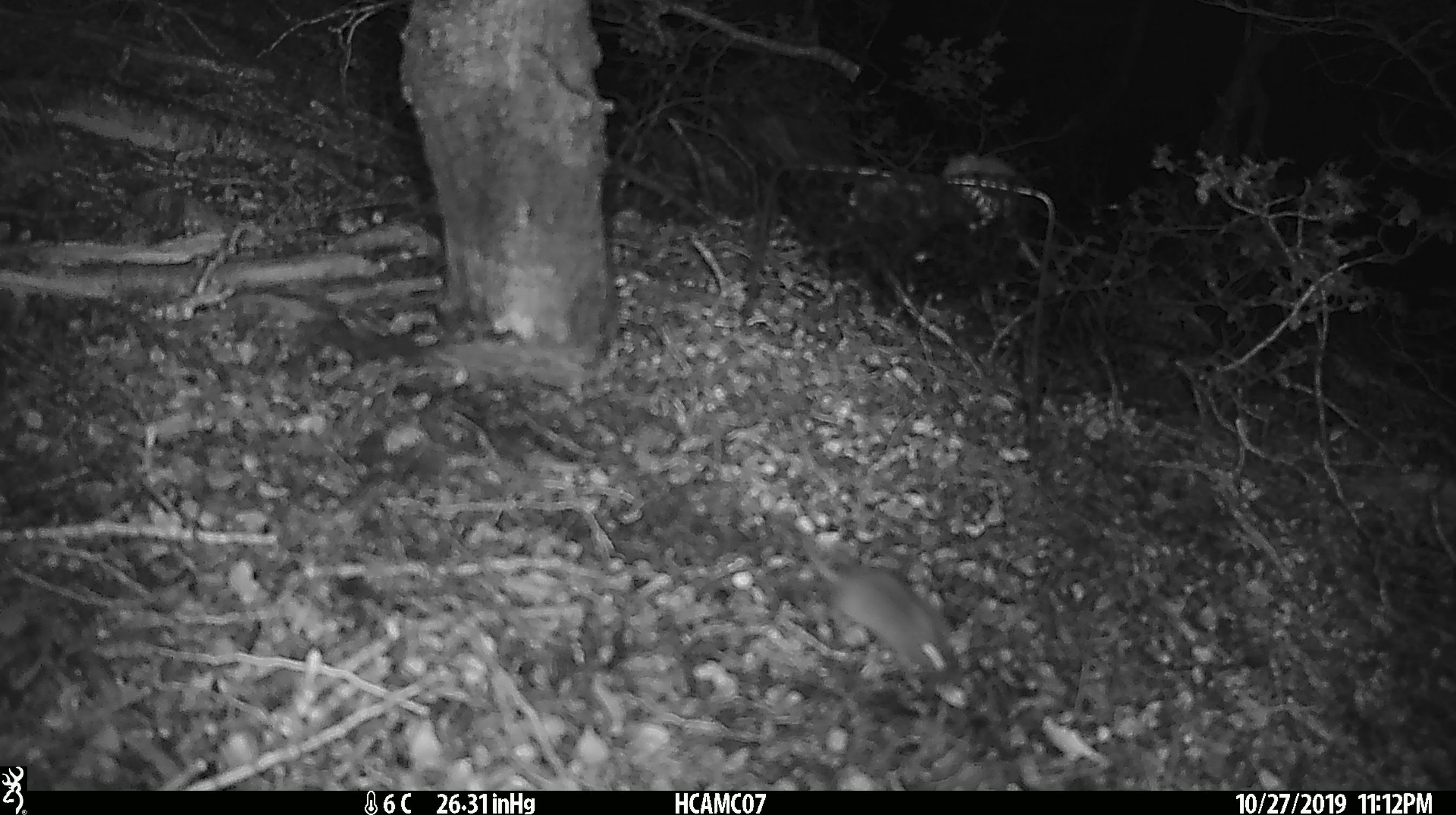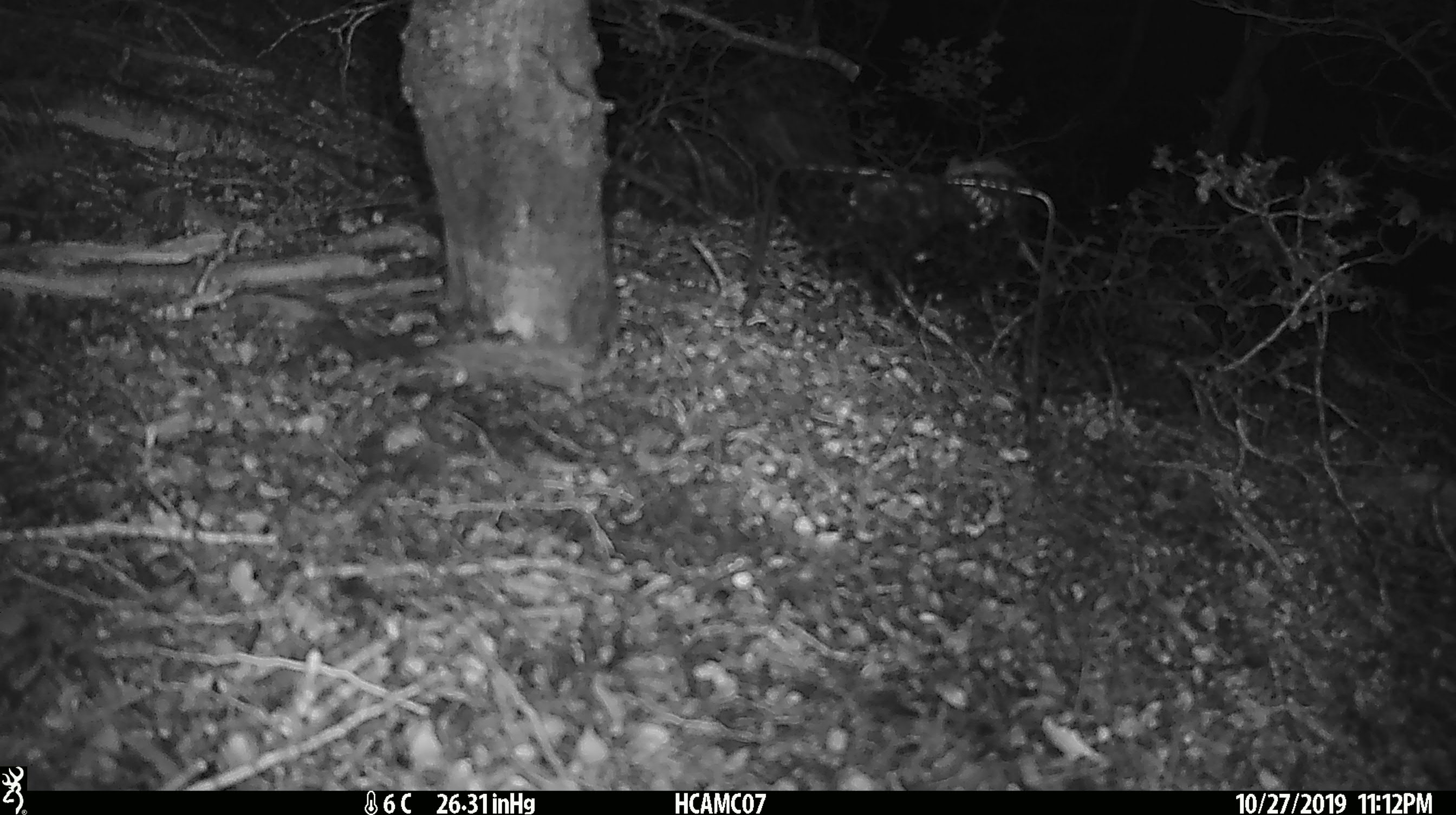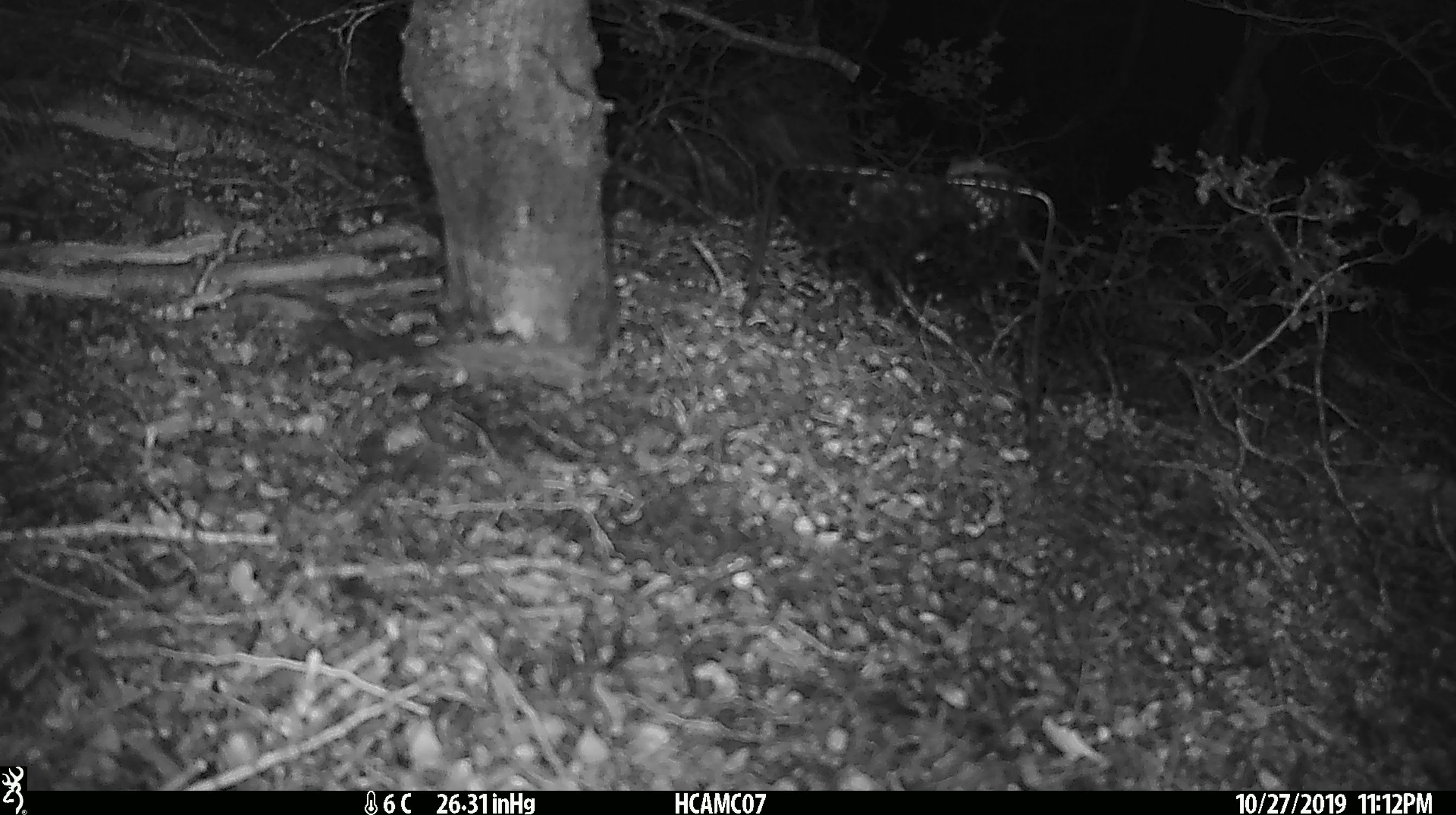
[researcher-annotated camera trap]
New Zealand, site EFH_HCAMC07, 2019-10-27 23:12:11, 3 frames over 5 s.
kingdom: Animalia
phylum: Chordata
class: Mammalia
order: Rodentia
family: Muridae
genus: Mus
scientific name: Mus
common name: mouse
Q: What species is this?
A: Mouse (Mus).